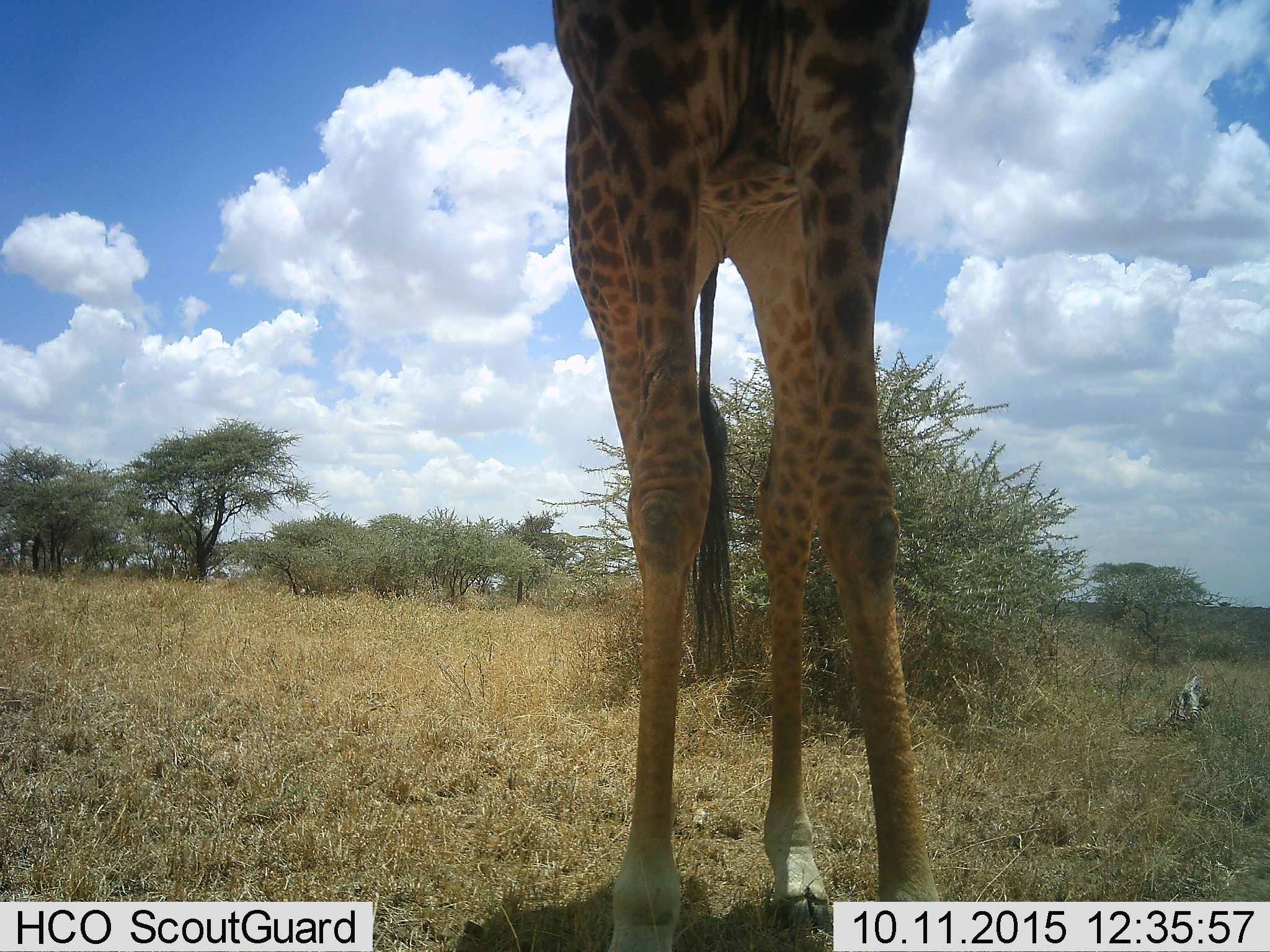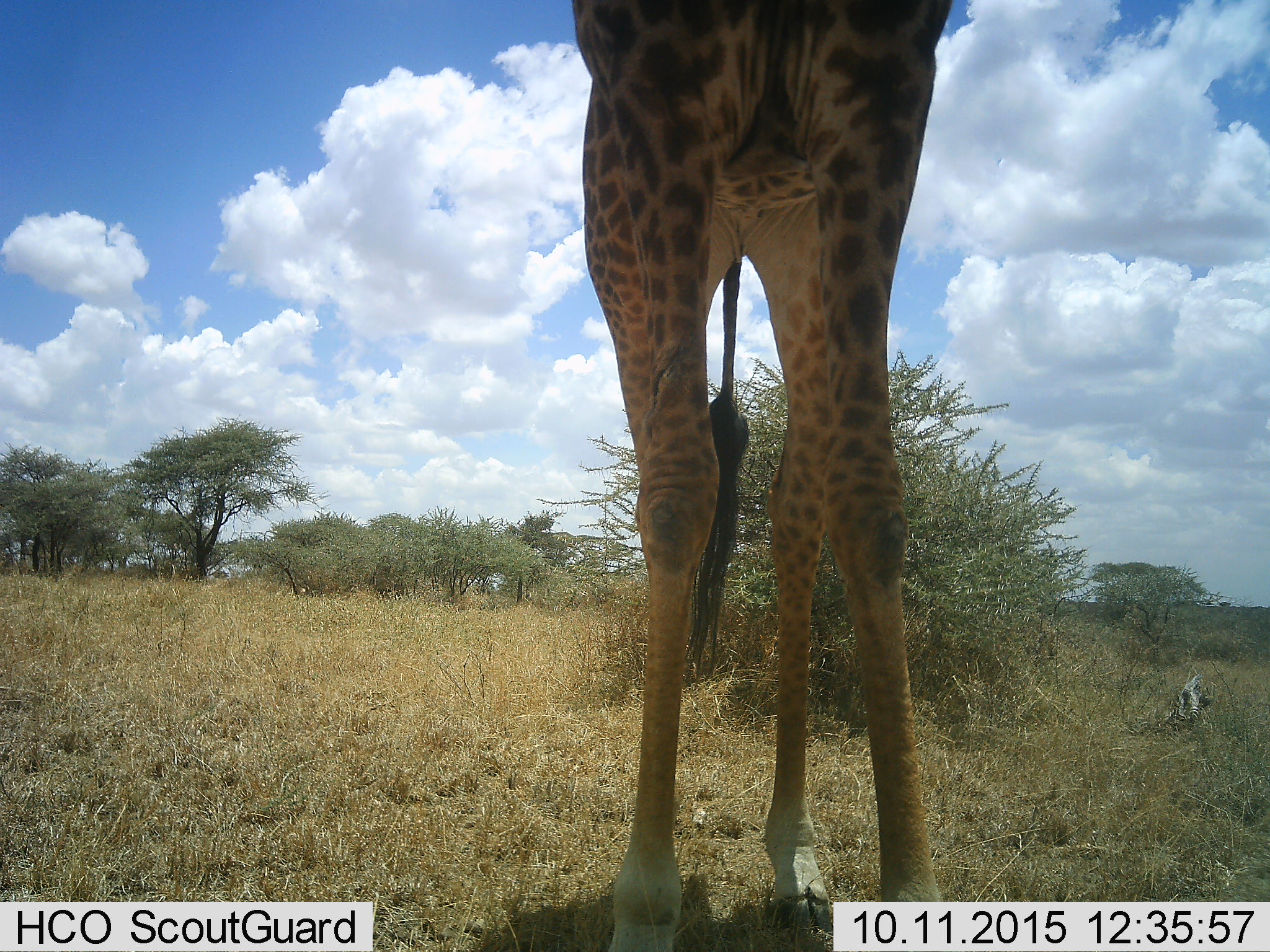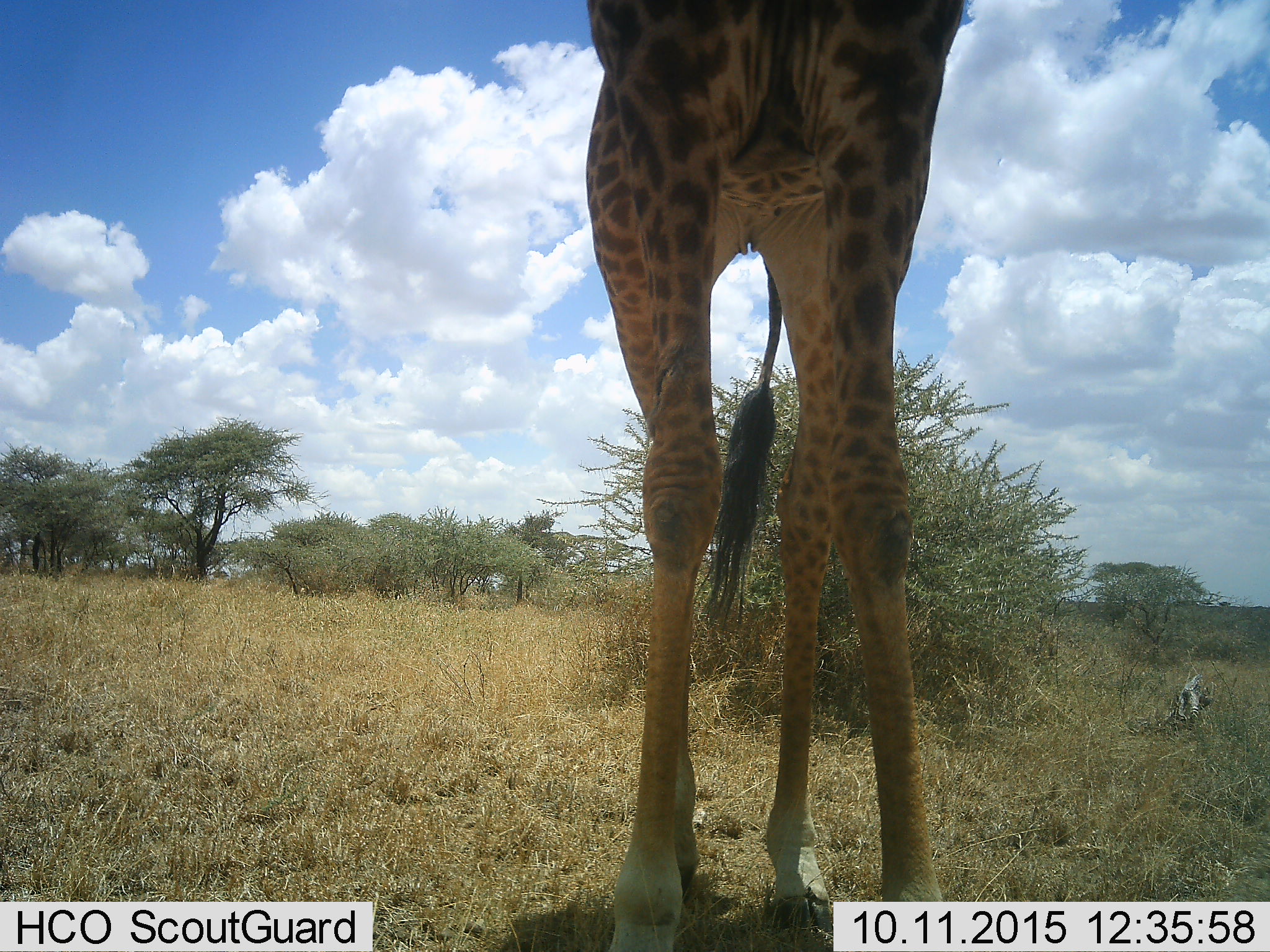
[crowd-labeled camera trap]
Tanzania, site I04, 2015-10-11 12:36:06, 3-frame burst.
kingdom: Animalia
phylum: Chordata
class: Mammalia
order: Artiodactyla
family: Giraffidae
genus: Giraffa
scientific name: Giraffa camelopardalis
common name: giraffe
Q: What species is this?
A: Giraffe (Giraffa camelopardalis).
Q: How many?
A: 1.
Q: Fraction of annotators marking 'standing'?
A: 100%.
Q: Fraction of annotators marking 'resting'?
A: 0%.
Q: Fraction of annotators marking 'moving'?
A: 0%.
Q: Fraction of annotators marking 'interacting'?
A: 0%.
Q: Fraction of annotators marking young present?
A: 0%.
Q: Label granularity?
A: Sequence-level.